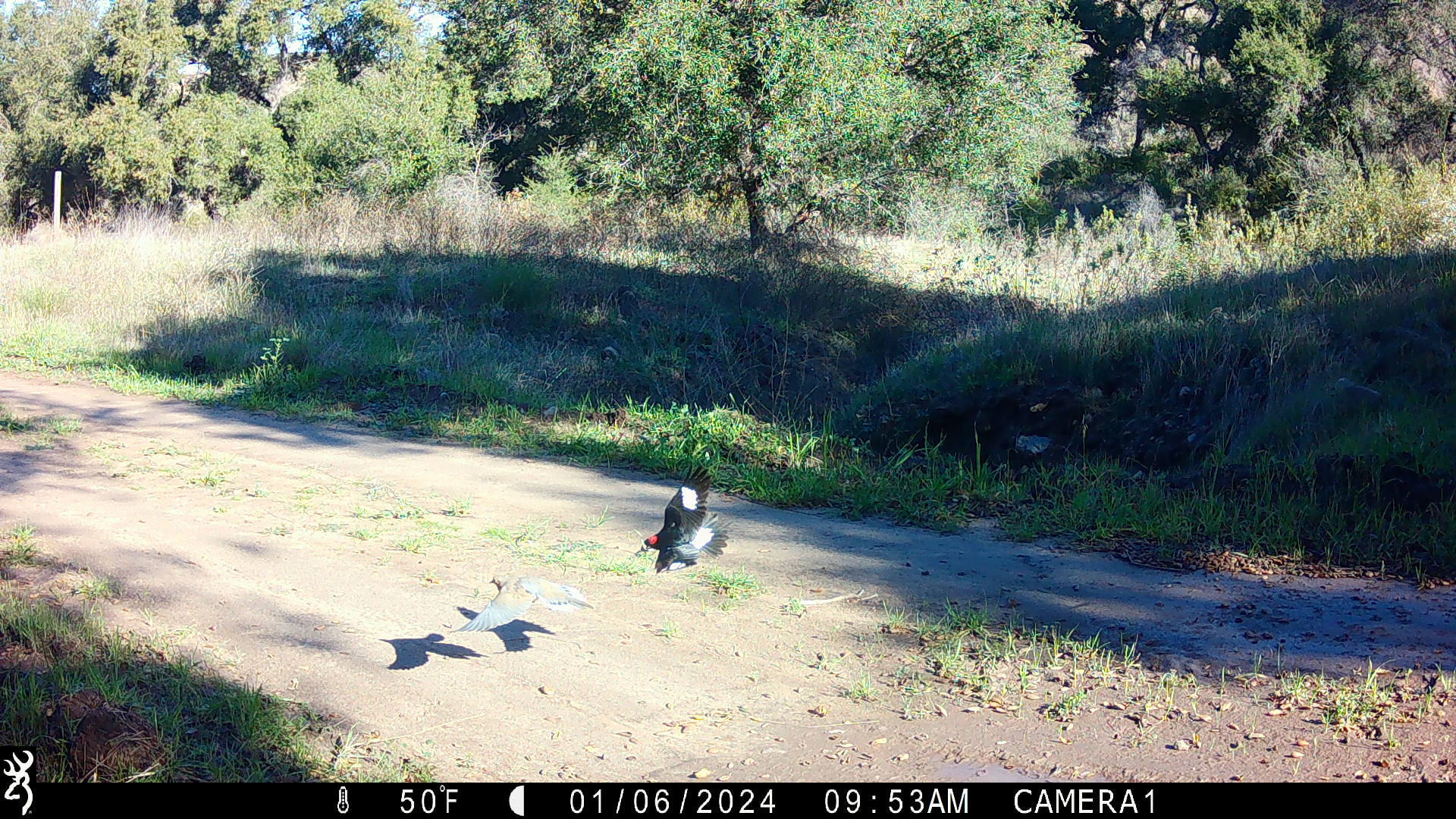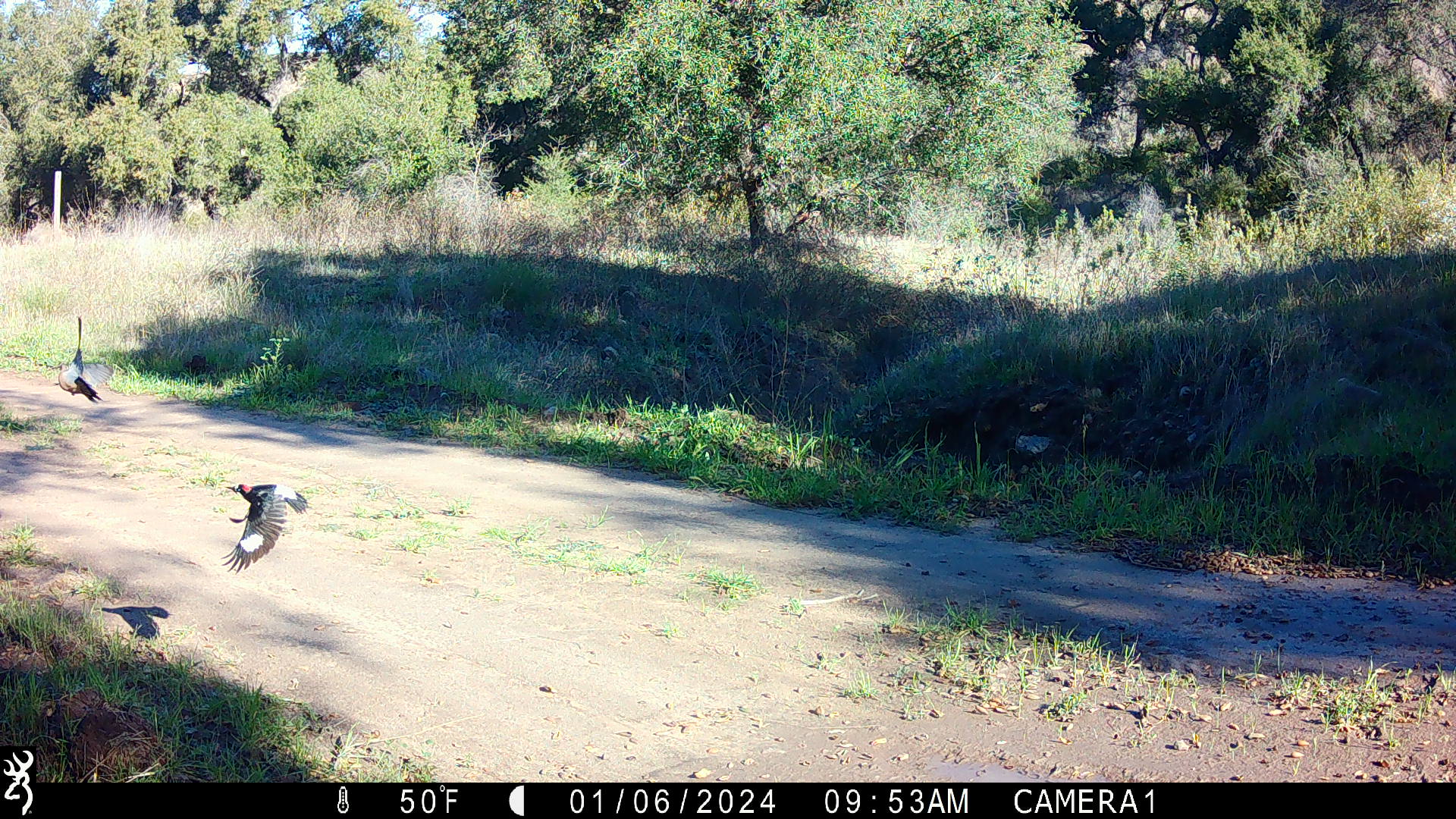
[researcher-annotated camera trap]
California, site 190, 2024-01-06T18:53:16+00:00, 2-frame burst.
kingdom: Animalia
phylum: Chordata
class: Aves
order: Piciformes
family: Picidae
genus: Melanerpes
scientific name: Melanerpes formicivorus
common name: acorn woodpecker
Acorn woodpecker (Melanerpes formicivorus).